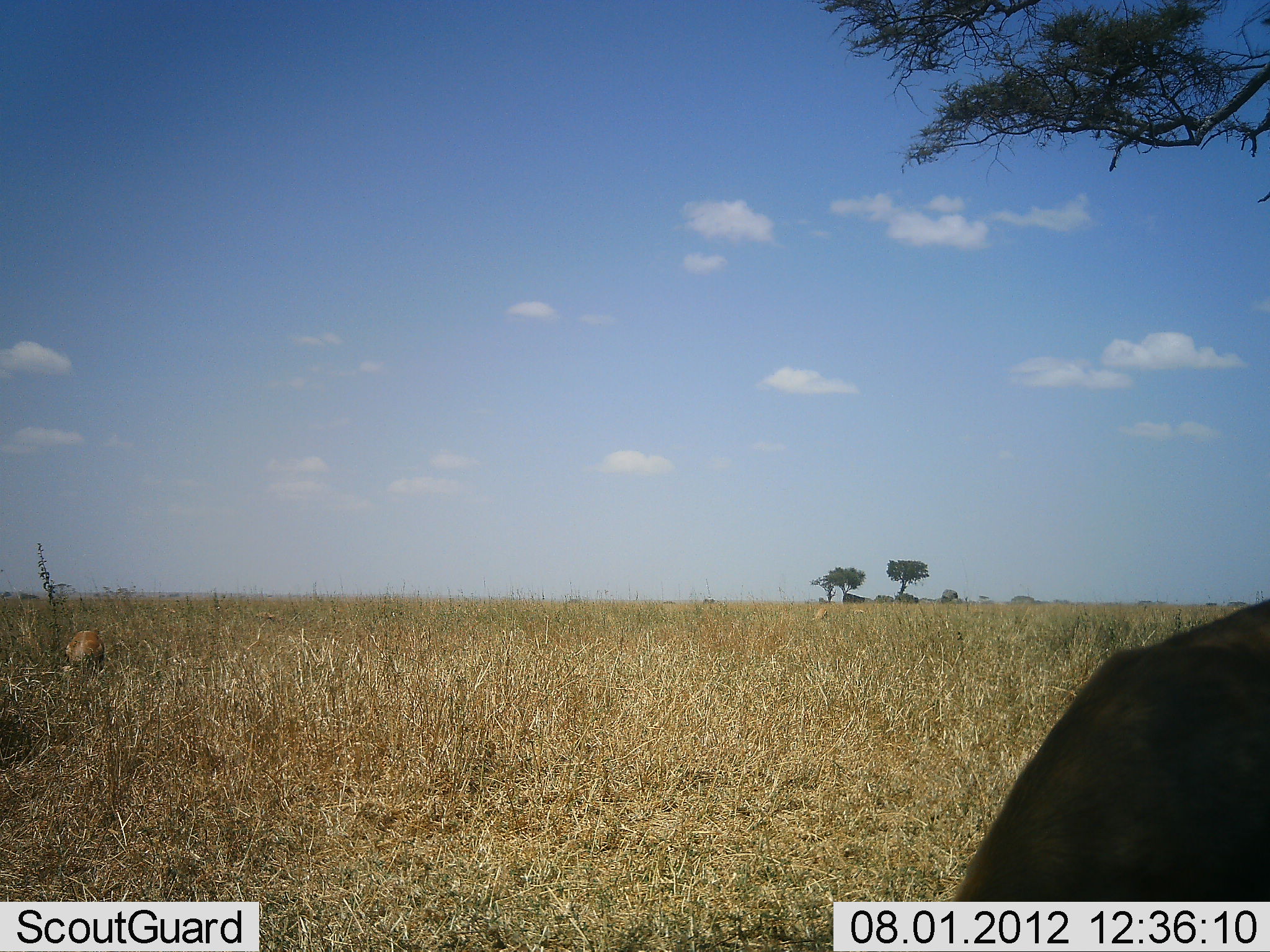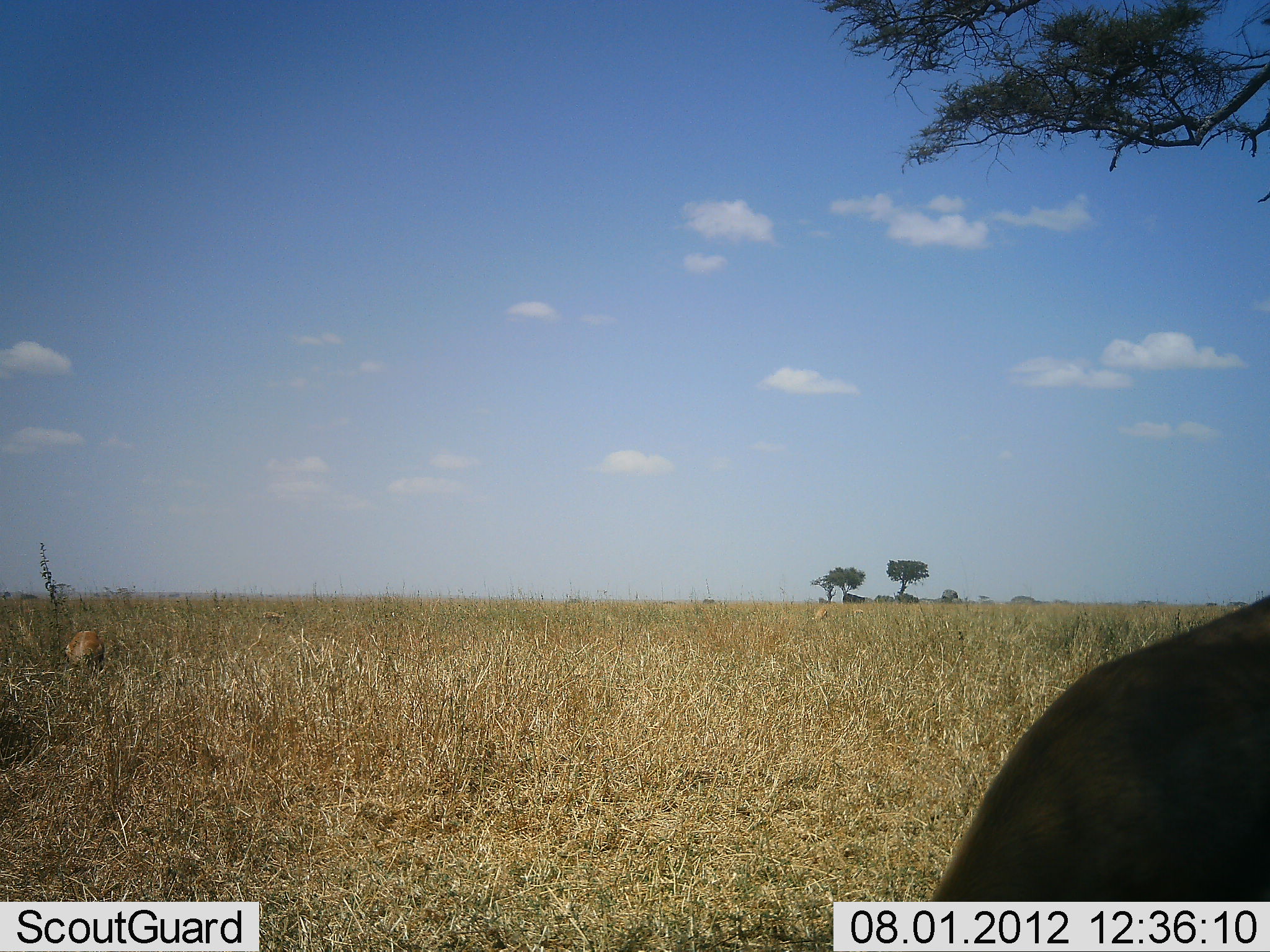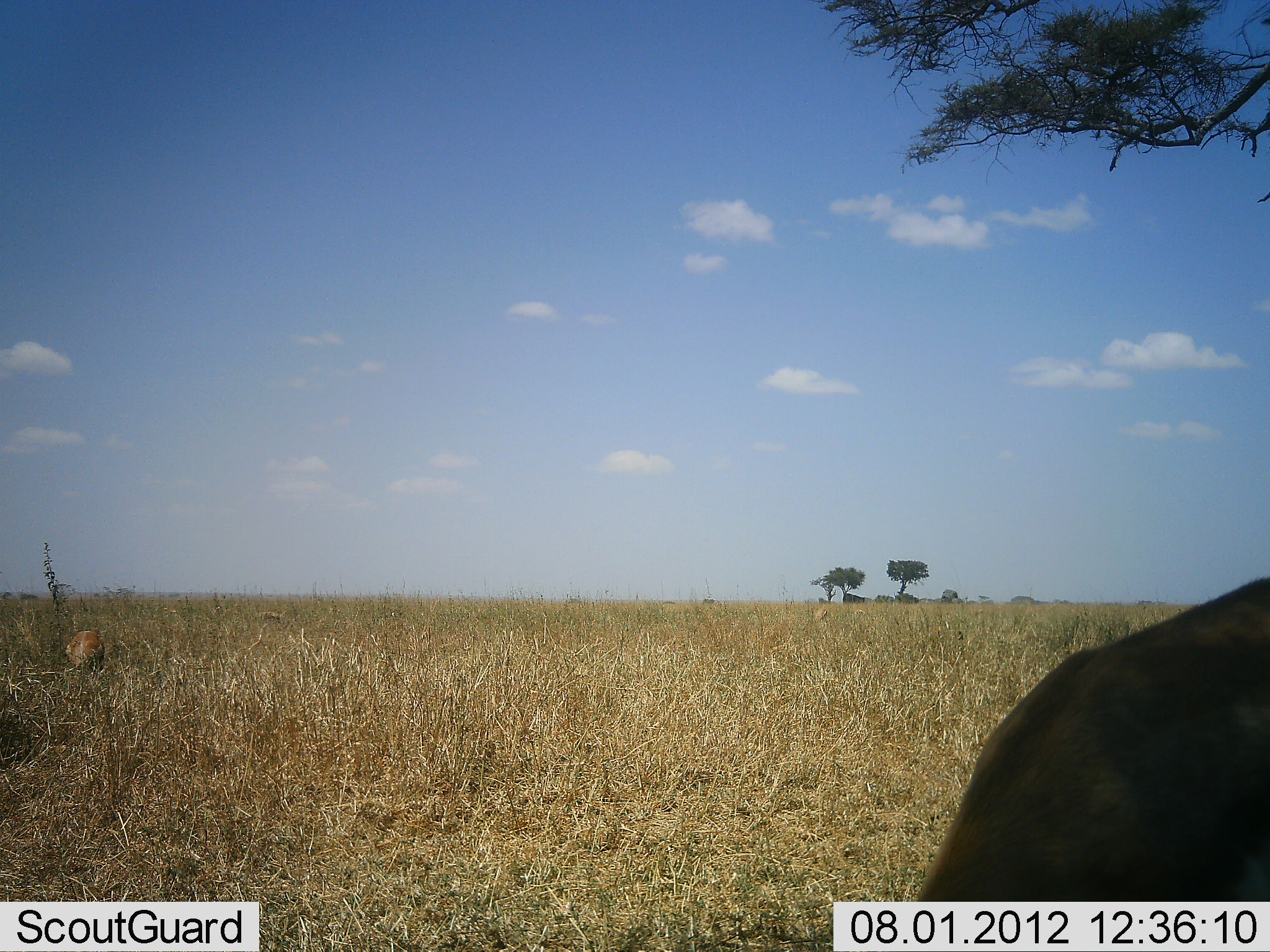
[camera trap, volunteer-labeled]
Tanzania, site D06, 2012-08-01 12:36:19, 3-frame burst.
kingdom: Animalia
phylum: Chordata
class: Mammalia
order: Artiodactyla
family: Bovidae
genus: Eudorcas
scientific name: Eudorcas thomsonii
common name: thomson's gazelle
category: gazellethomsons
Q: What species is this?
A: Gazellethomsons (thomson's gazelle) (Eudorcas thomsonii).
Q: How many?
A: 2.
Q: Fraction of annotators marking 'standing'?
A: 60%.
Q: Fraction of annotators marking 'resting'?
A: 20%.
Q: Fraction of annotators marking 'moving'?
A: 0%.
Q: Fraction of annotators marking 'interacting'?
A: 0%.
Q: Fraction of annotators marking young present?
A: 0%.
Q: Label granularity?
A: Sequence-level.